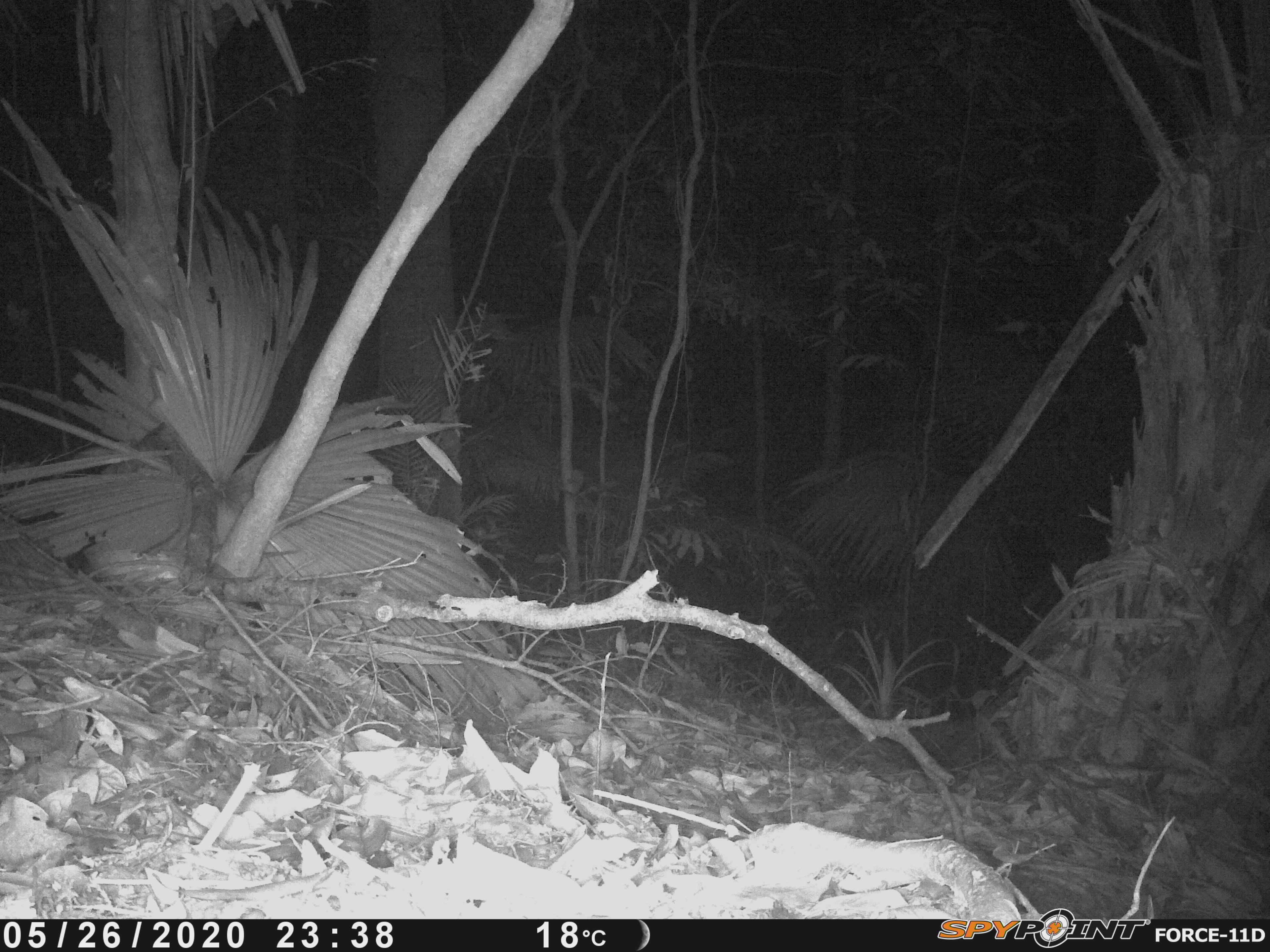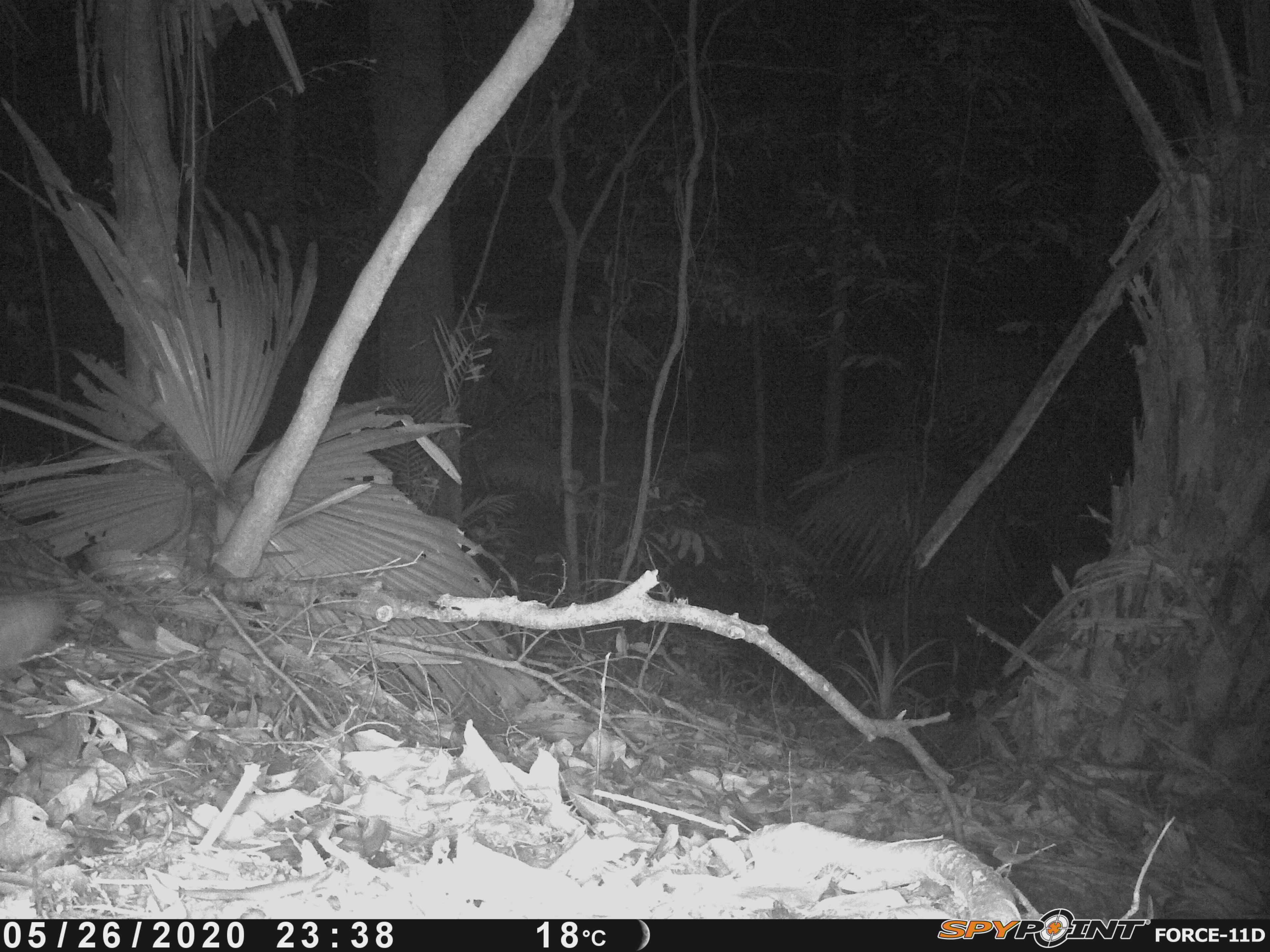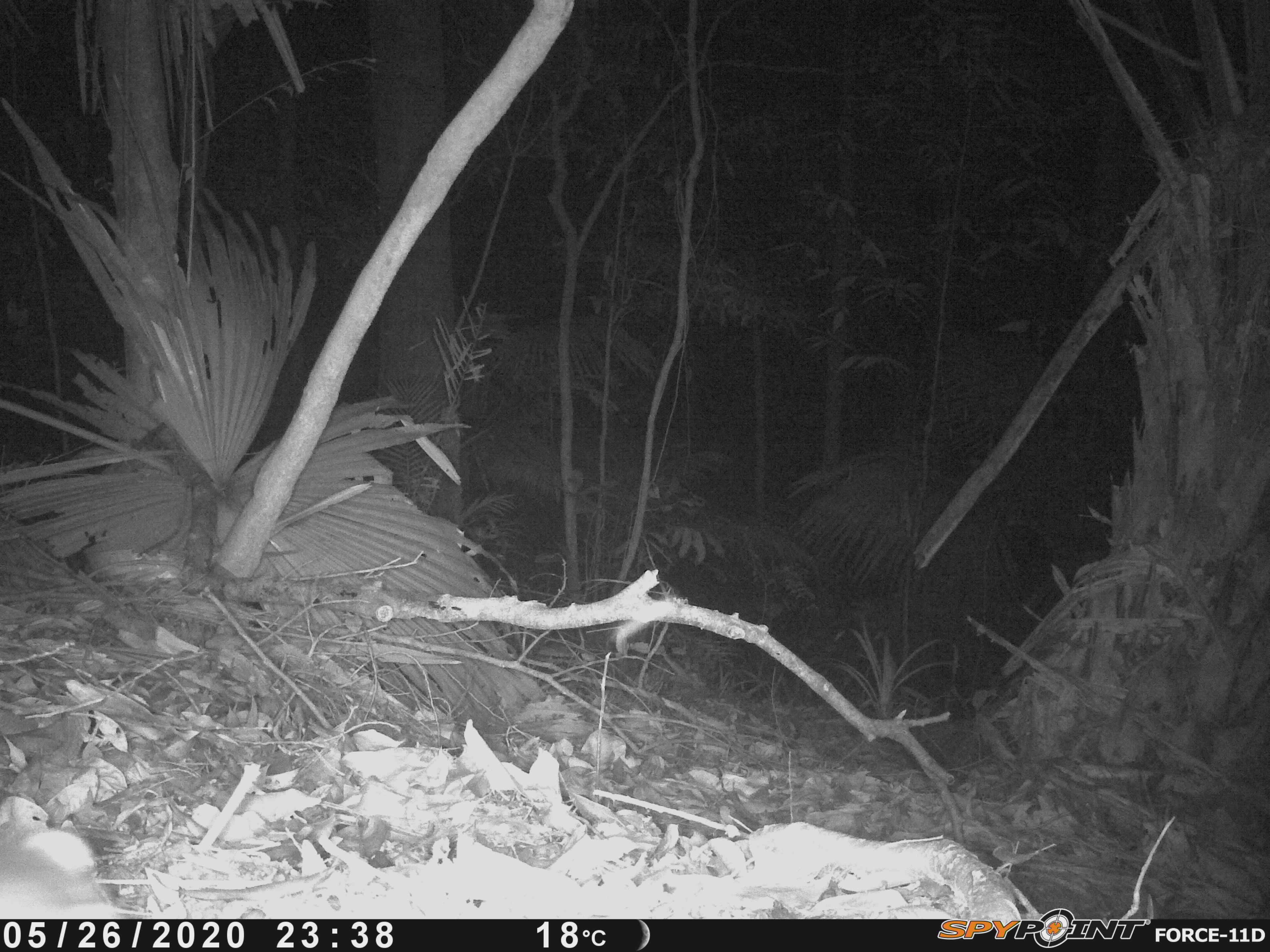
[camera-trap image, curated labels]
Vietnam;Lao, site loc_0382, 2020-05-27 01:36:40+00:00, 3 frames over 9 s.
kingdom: Animalia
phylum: Chordata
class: Mammalia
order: Carnivora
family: Mustelidae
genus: Melogale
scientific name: Melogale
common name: ferret badger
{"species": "ferret badger (Melogale)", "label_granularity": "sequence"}